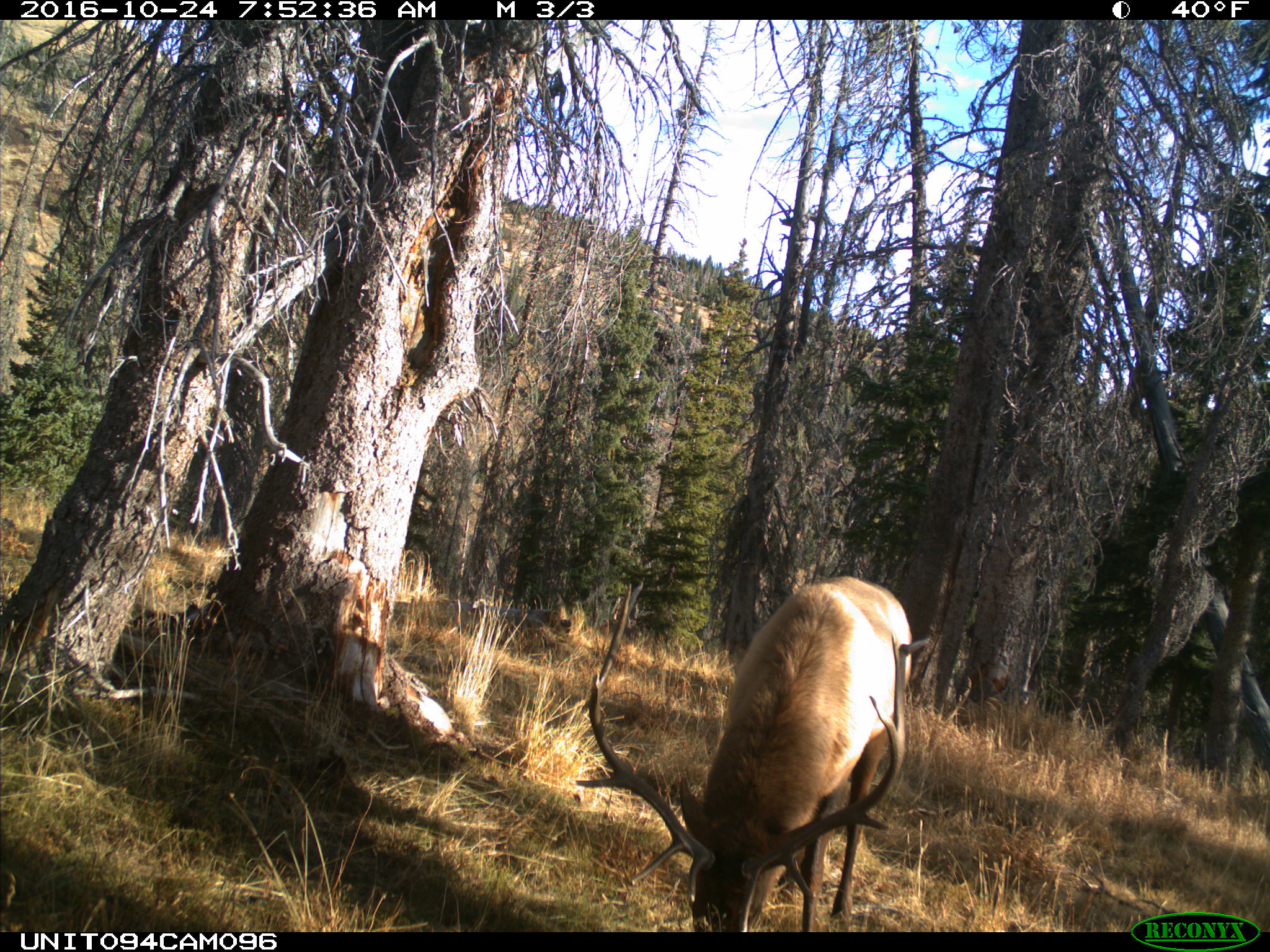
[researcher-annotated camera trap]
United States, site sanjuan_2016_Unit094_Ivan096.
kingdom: Animalia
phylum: Chordata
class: Mammalia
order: Artiodactyla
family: Cervidae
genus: Cervus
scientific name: Cervus elaphus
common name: red deer